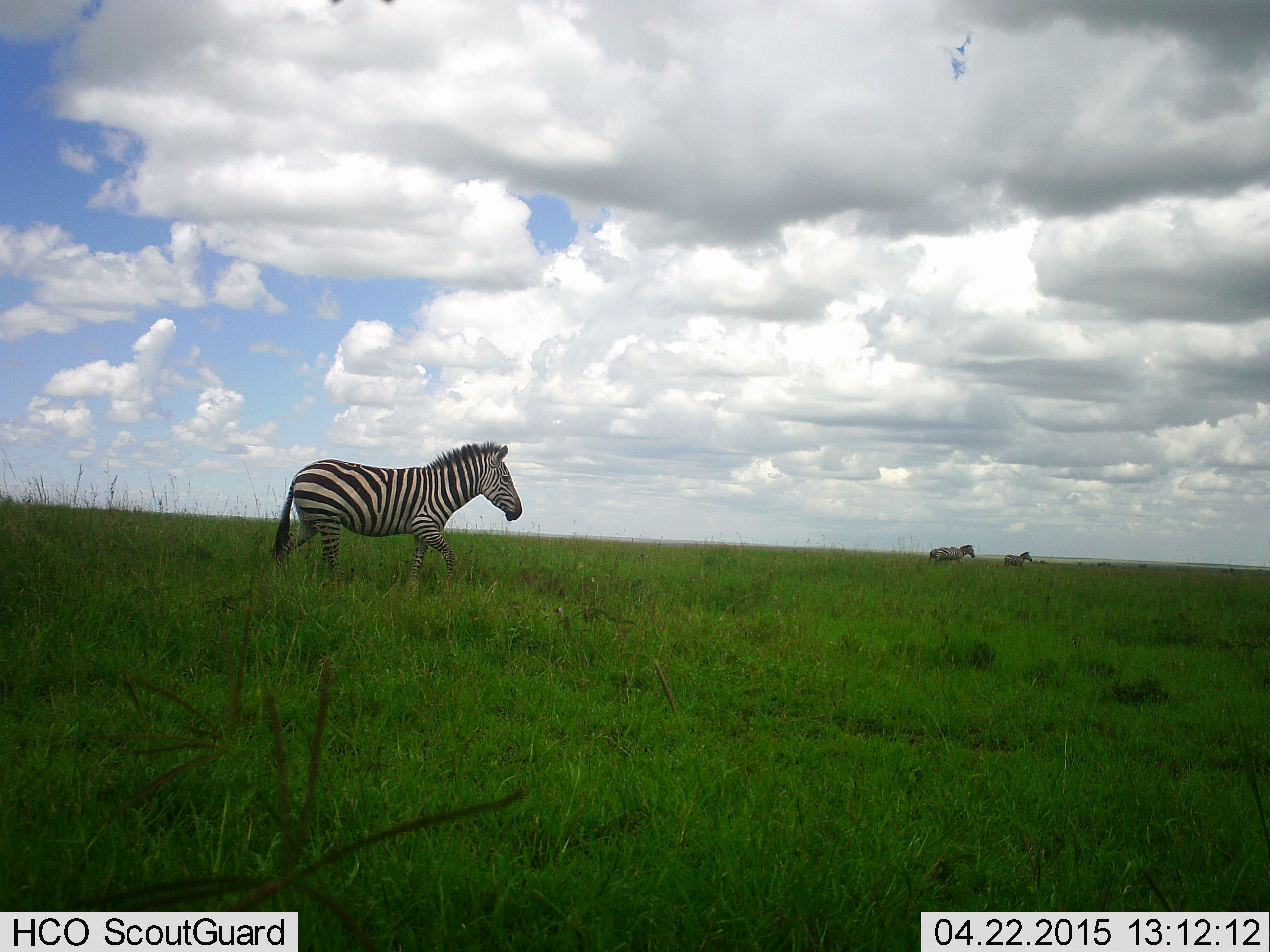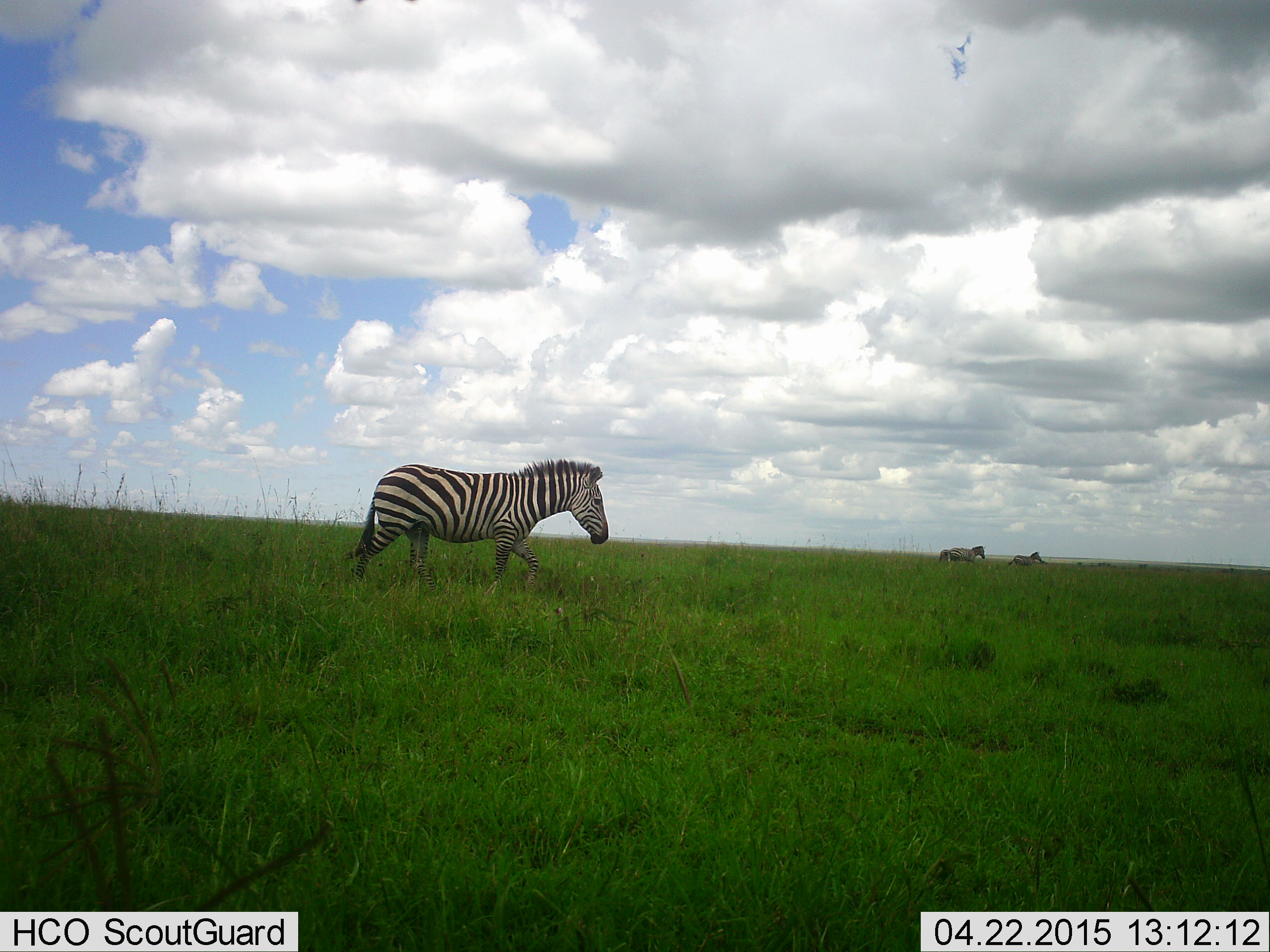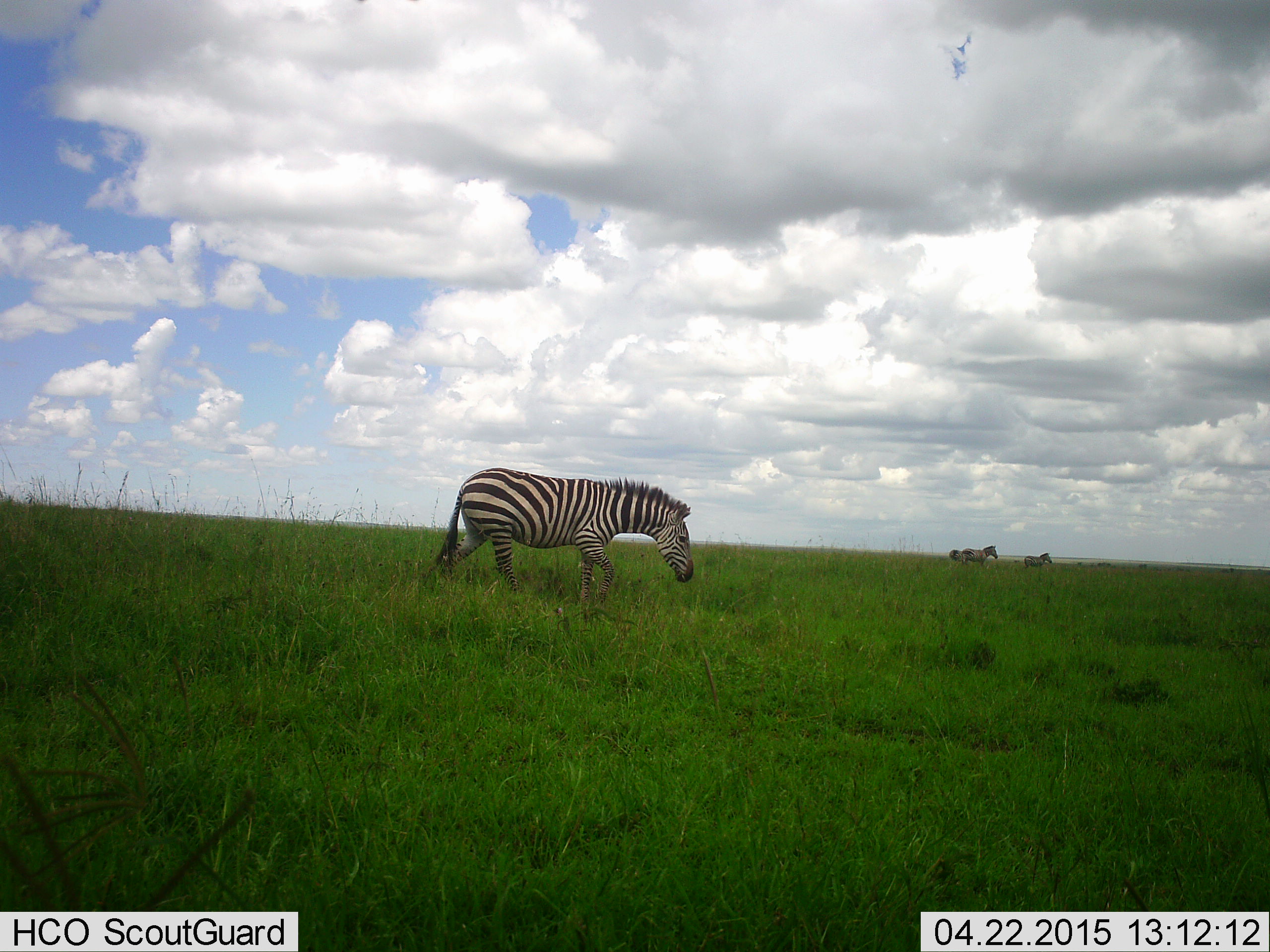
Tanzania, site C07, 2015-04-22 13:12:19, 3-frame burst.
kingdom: Animalia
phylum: Chordata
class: Mammalia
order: Perissodactyla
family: Equidae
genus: Equus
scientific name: Equus quagga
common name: plains zebra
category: zebra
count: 3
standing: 0%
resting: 0%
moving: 100%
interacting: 0%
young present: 10%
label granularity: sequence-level